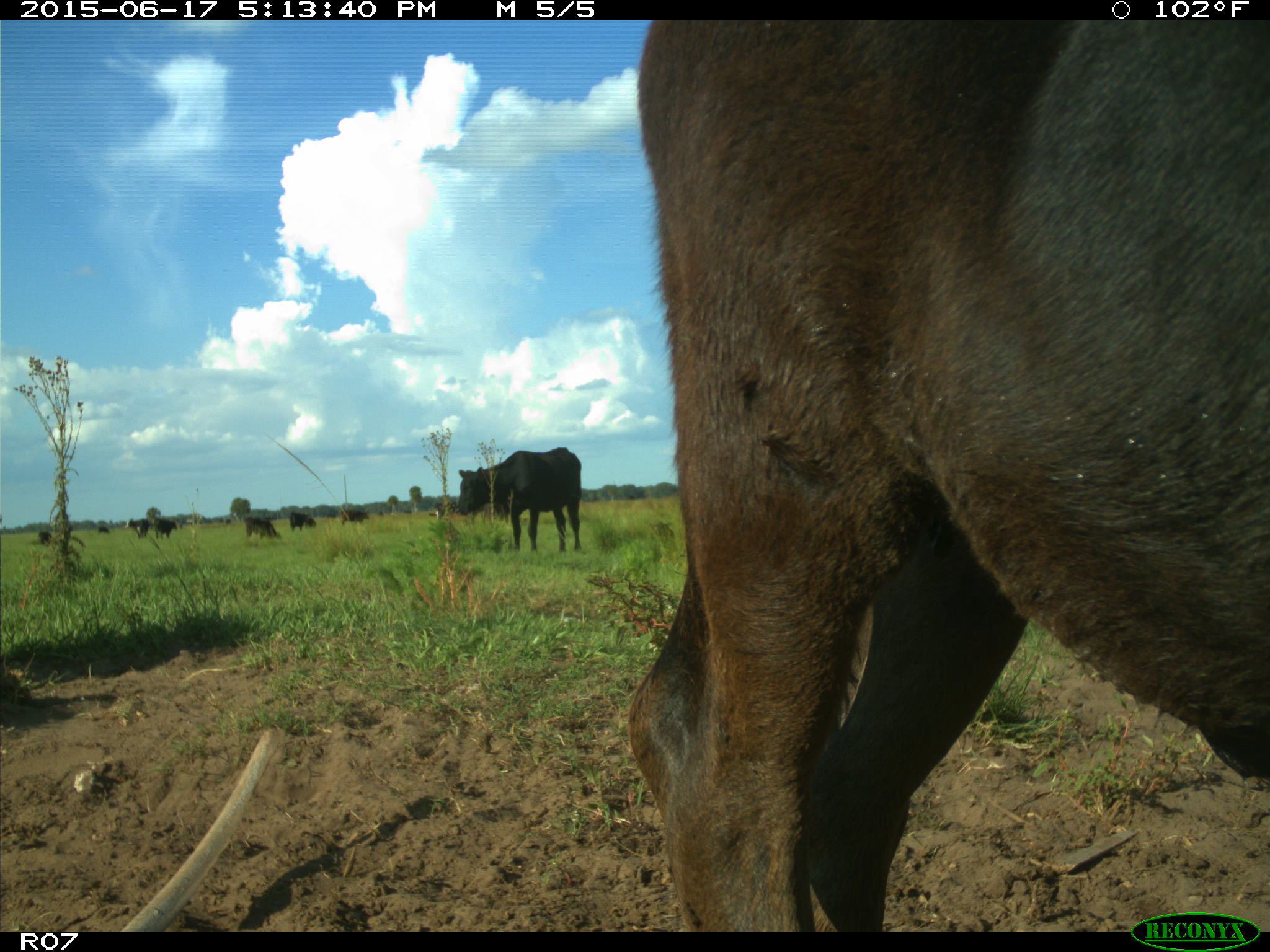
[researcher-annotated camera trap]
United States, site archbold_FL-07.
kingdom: Animalia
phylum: Chordata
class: Mammalia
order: Artiodactyla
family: Bovidae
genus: Bos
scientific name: Bos taurus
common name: domestic cow